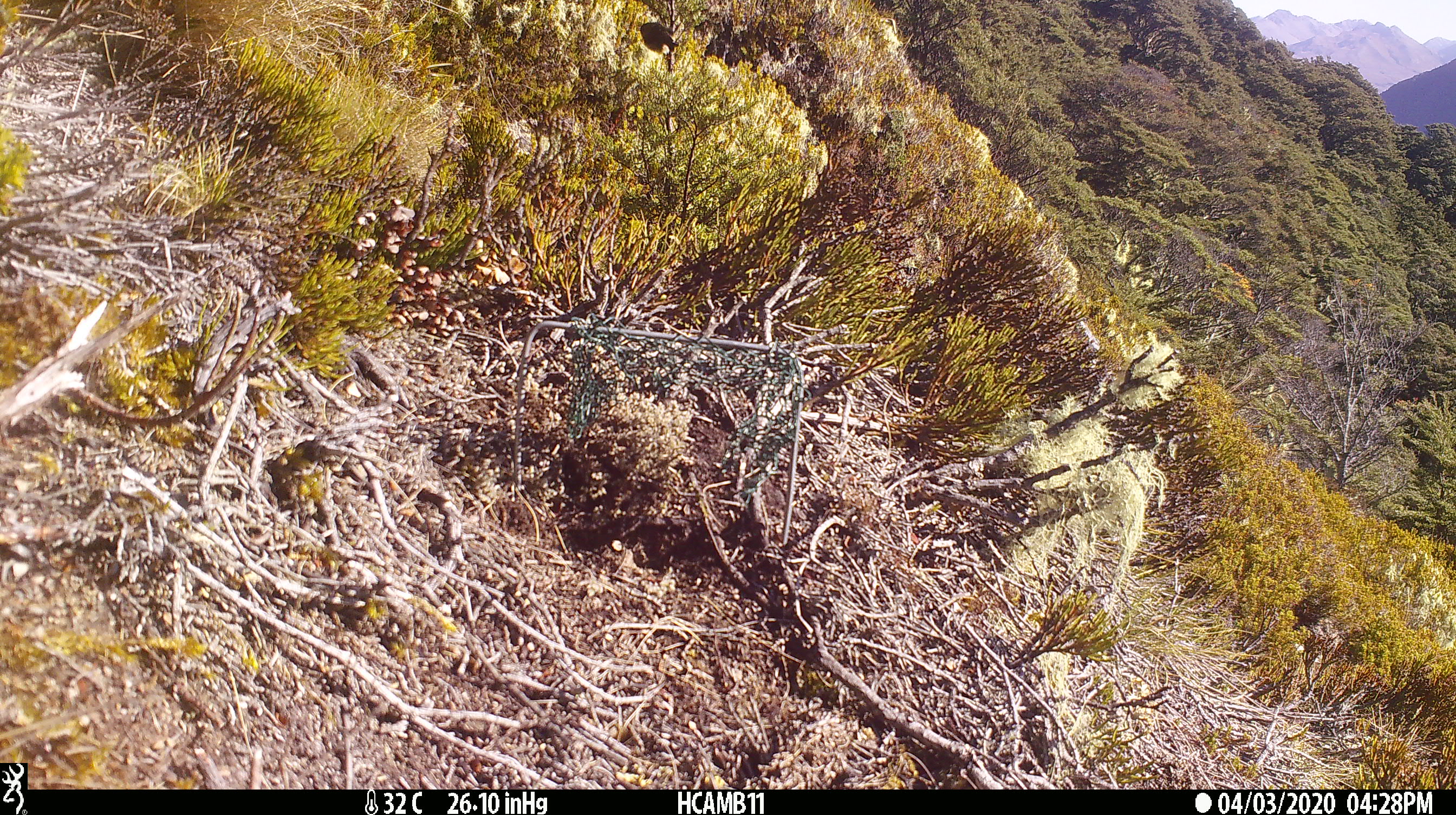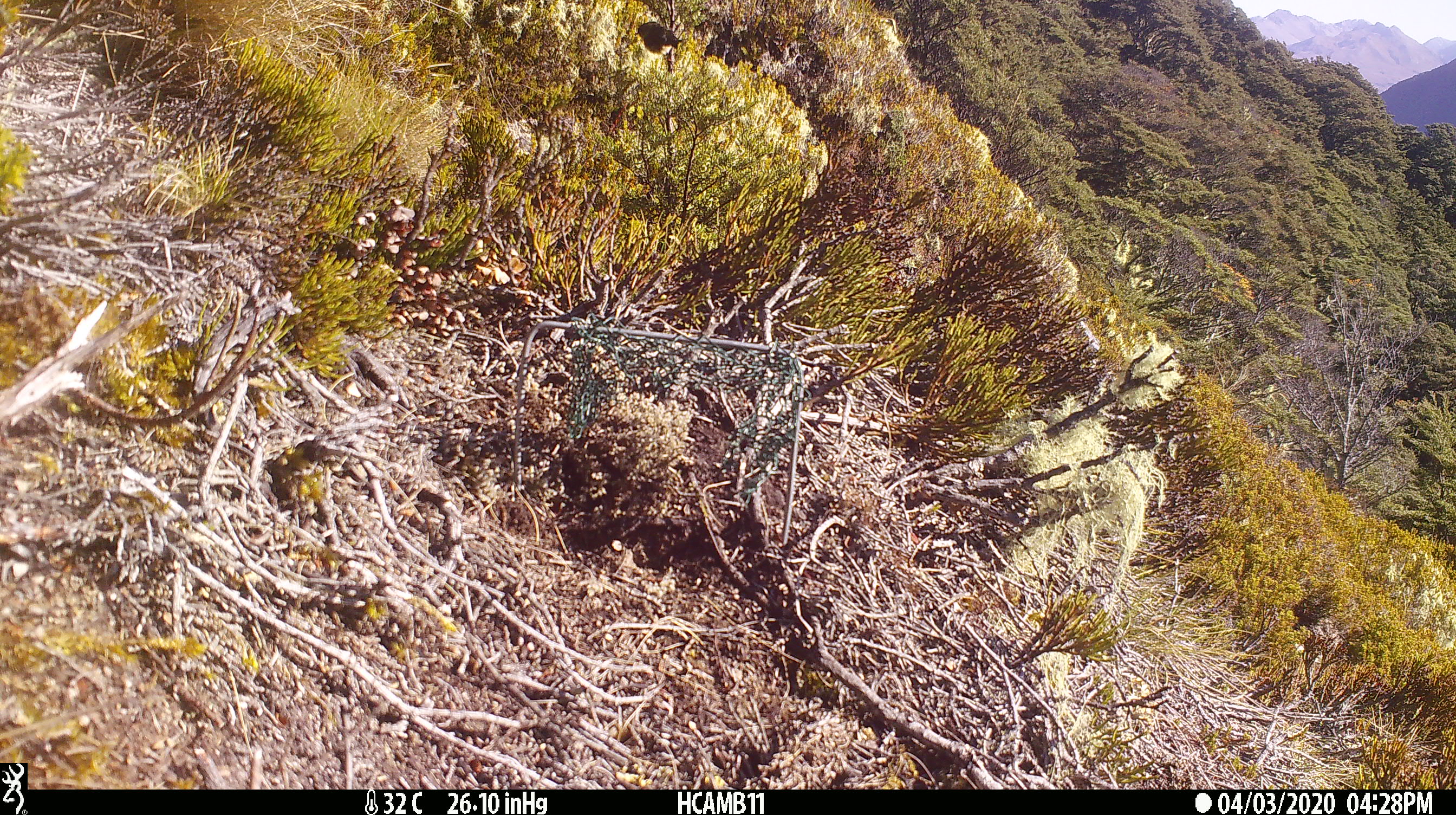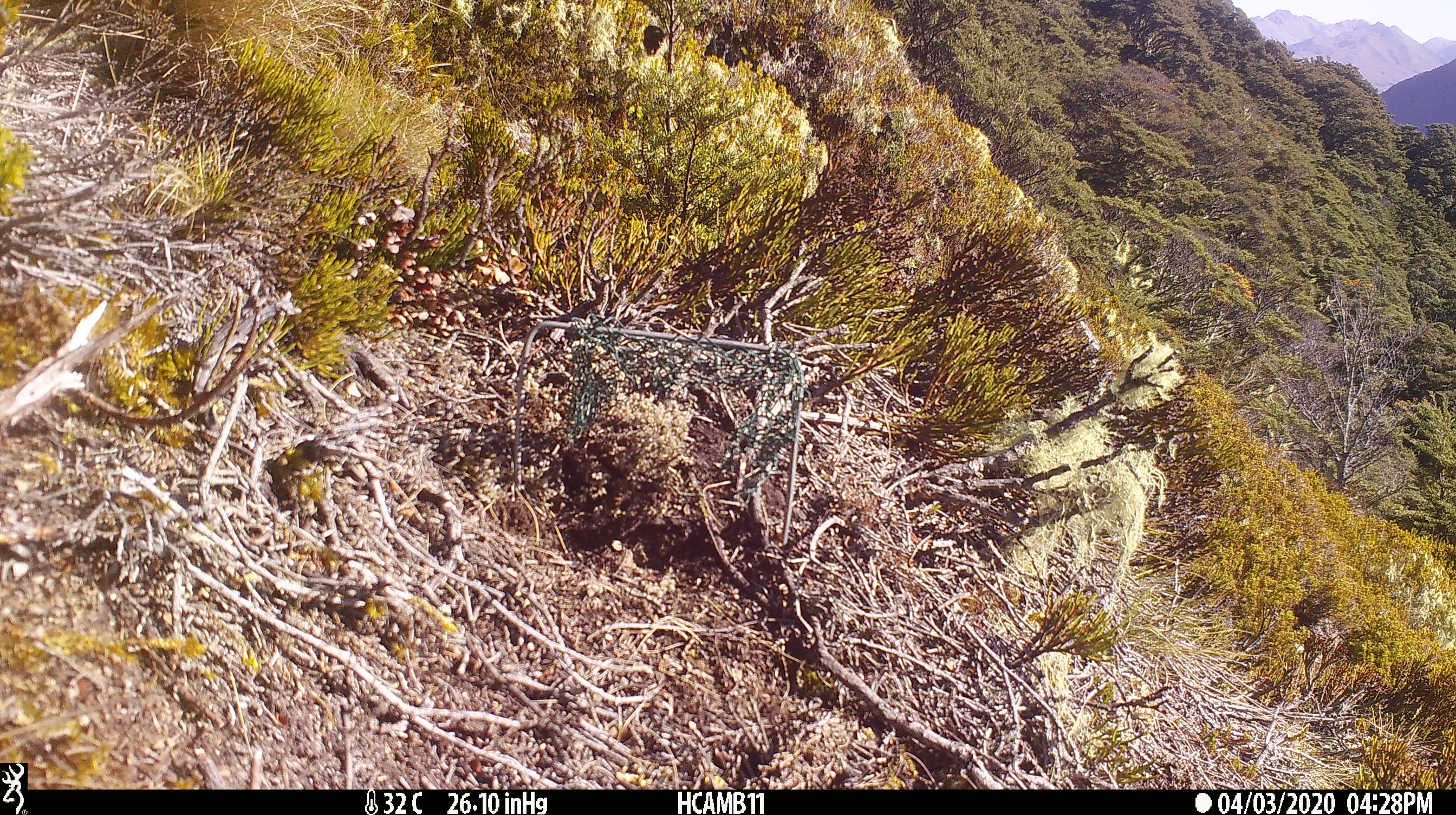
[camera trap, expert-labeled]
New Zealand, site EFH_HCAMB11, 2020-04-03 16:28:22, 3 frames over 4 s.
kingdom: Animalia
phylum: Chordata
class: Aves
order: Passeriformes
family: Petroicidae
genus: Petroica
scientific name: Petroica macrocephala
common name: tomtit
Tomtit (Petroica macrocephala).